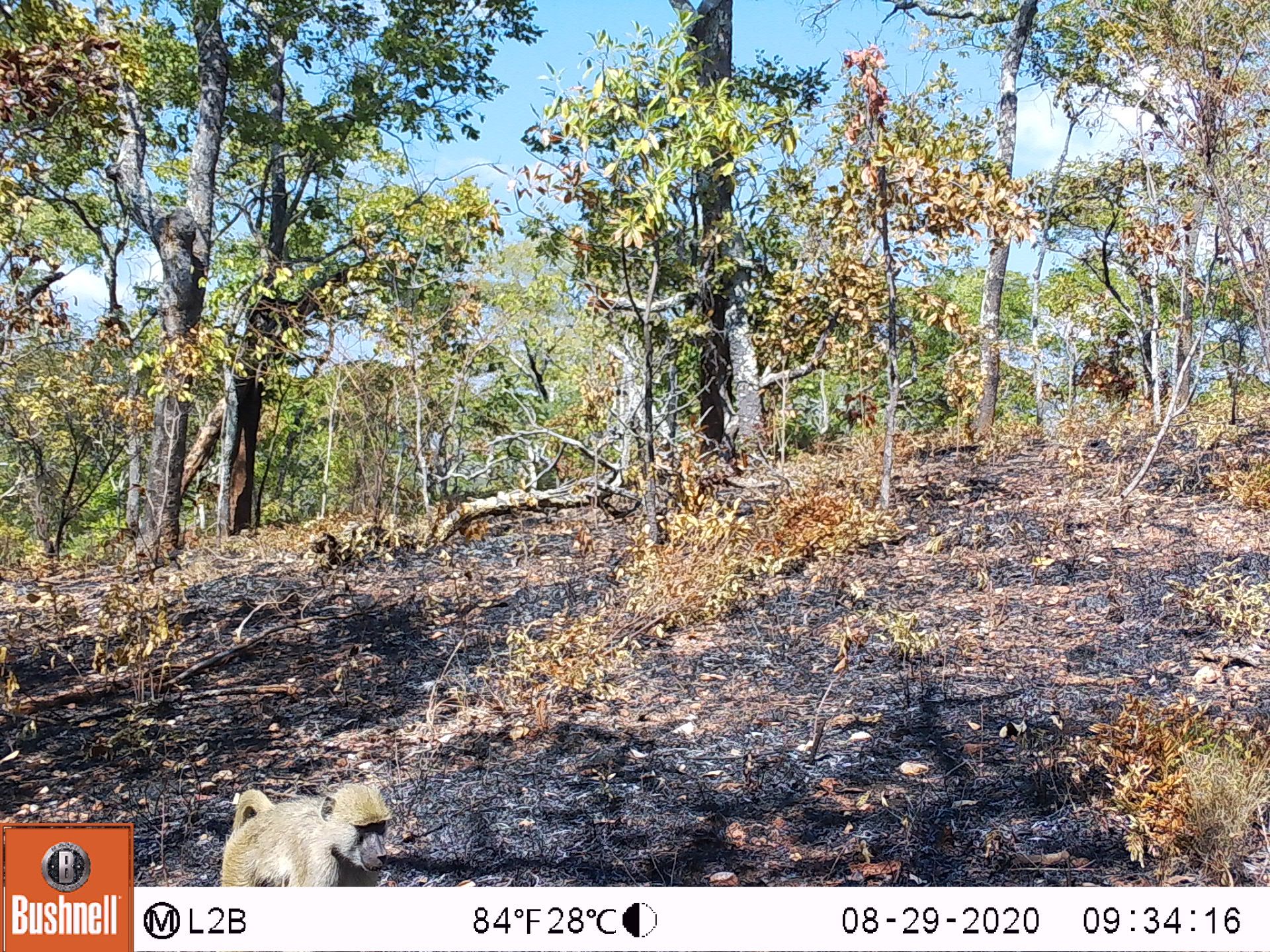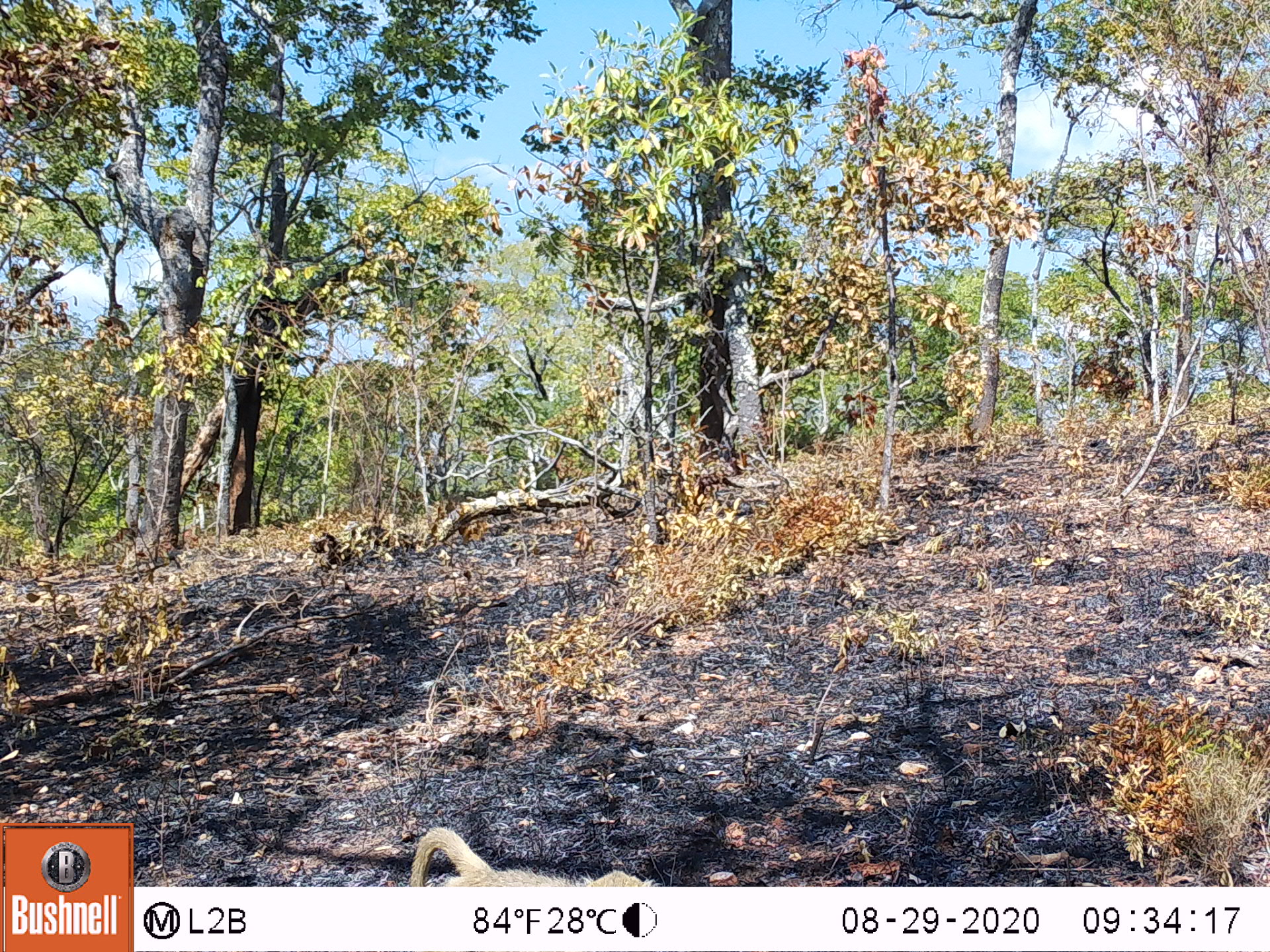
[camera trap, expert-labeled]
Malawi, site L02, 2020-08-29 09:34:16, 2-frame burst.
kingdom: Animalia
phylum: Chordata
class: Mammalia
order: Primates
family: Cercopithecidae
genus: Papio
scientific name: Papio cynocephalus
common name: yellow baboon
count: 1